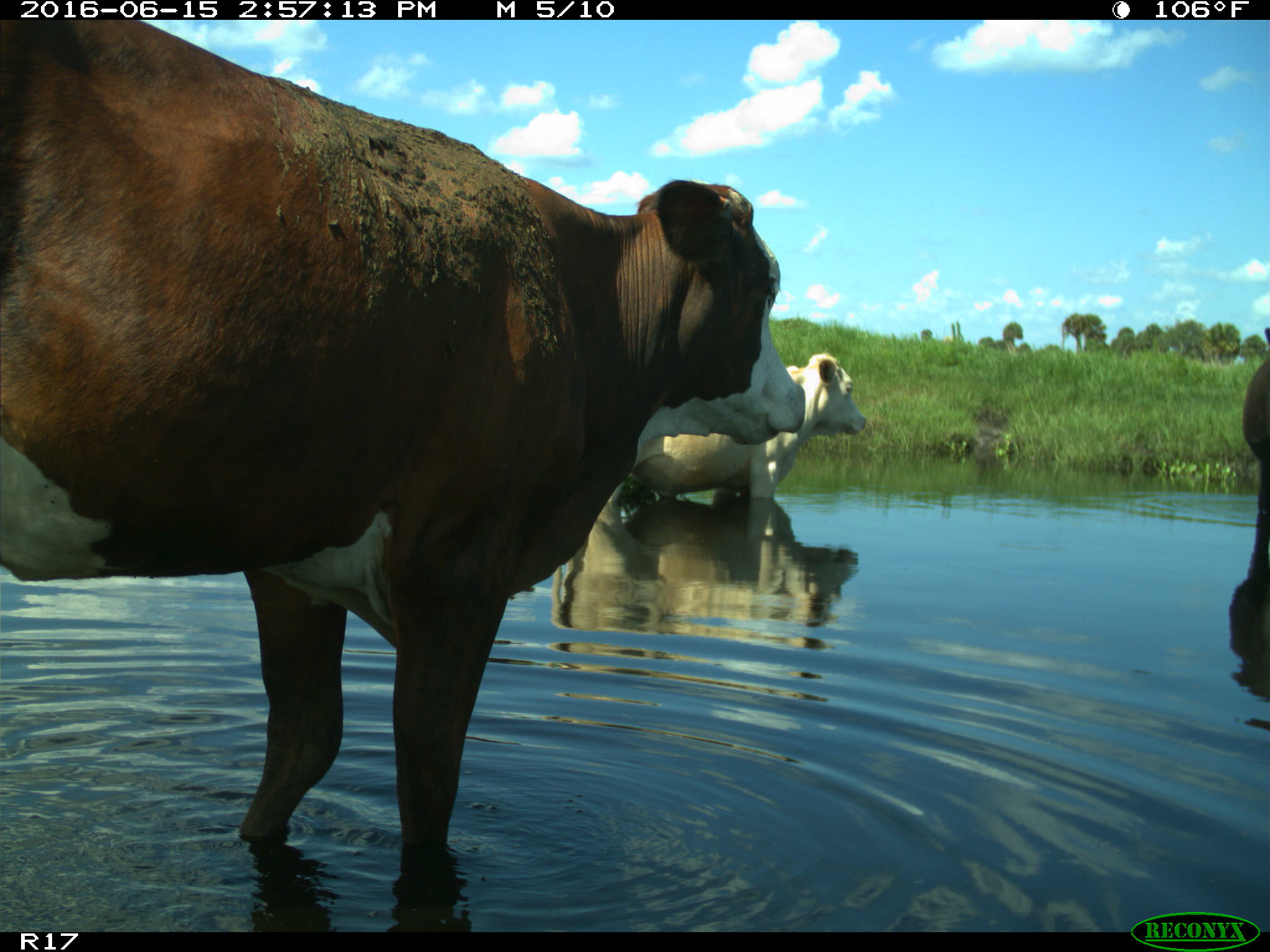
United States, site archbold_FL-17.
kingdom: Animalia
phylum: Chordata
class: Mammalia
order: Artiodactyla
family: Bovidae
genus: Bos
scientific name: Bos taurus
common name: domestic cow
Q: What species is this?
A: Bos taurus (domestic cow).